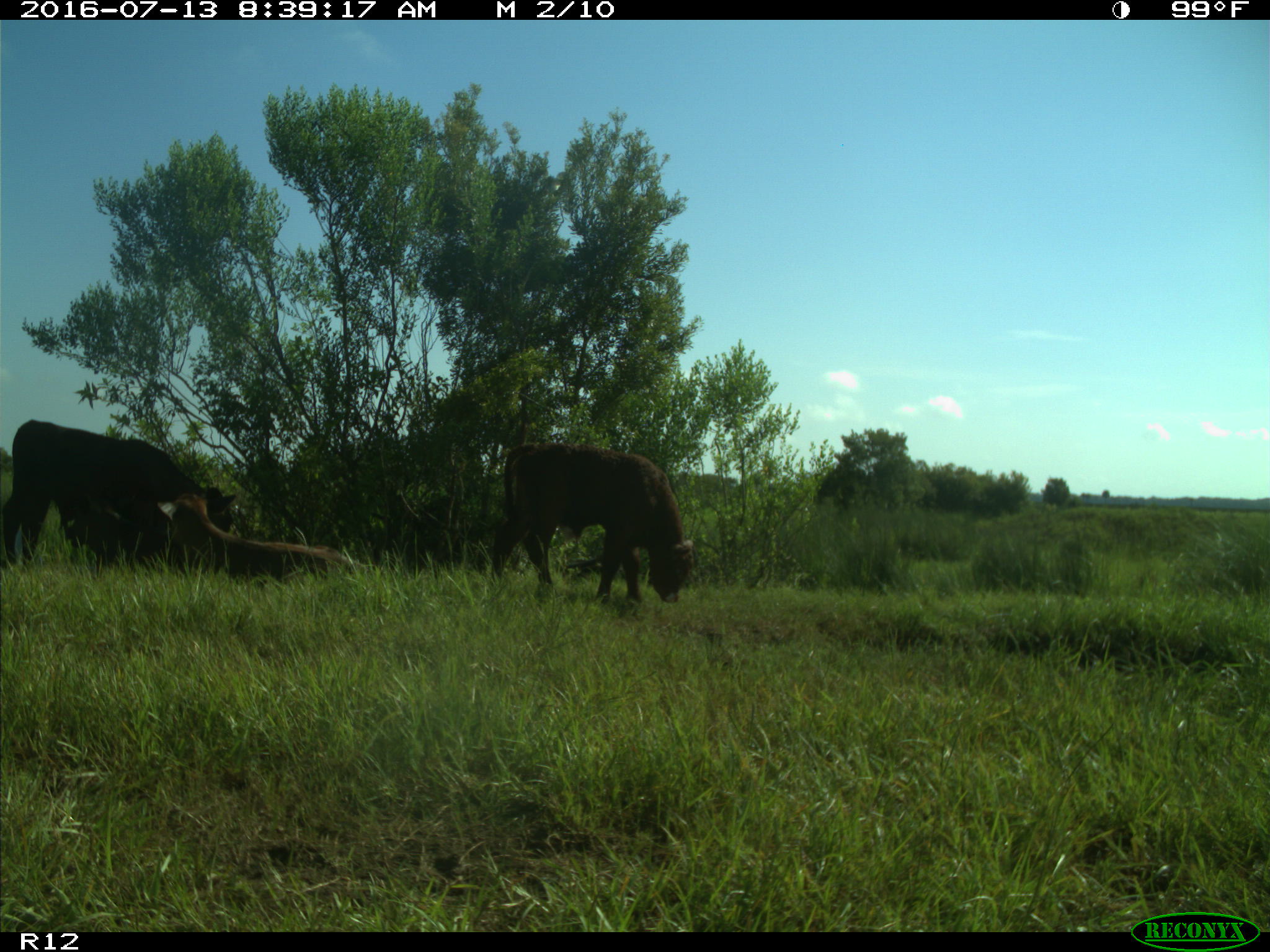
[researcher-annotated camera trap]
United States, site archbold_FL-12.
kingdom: Animalia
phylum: Chordata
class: Mammalia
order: Artiodactyla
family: Bovidae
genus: Bos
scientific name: Bos taurus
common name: domestic cow